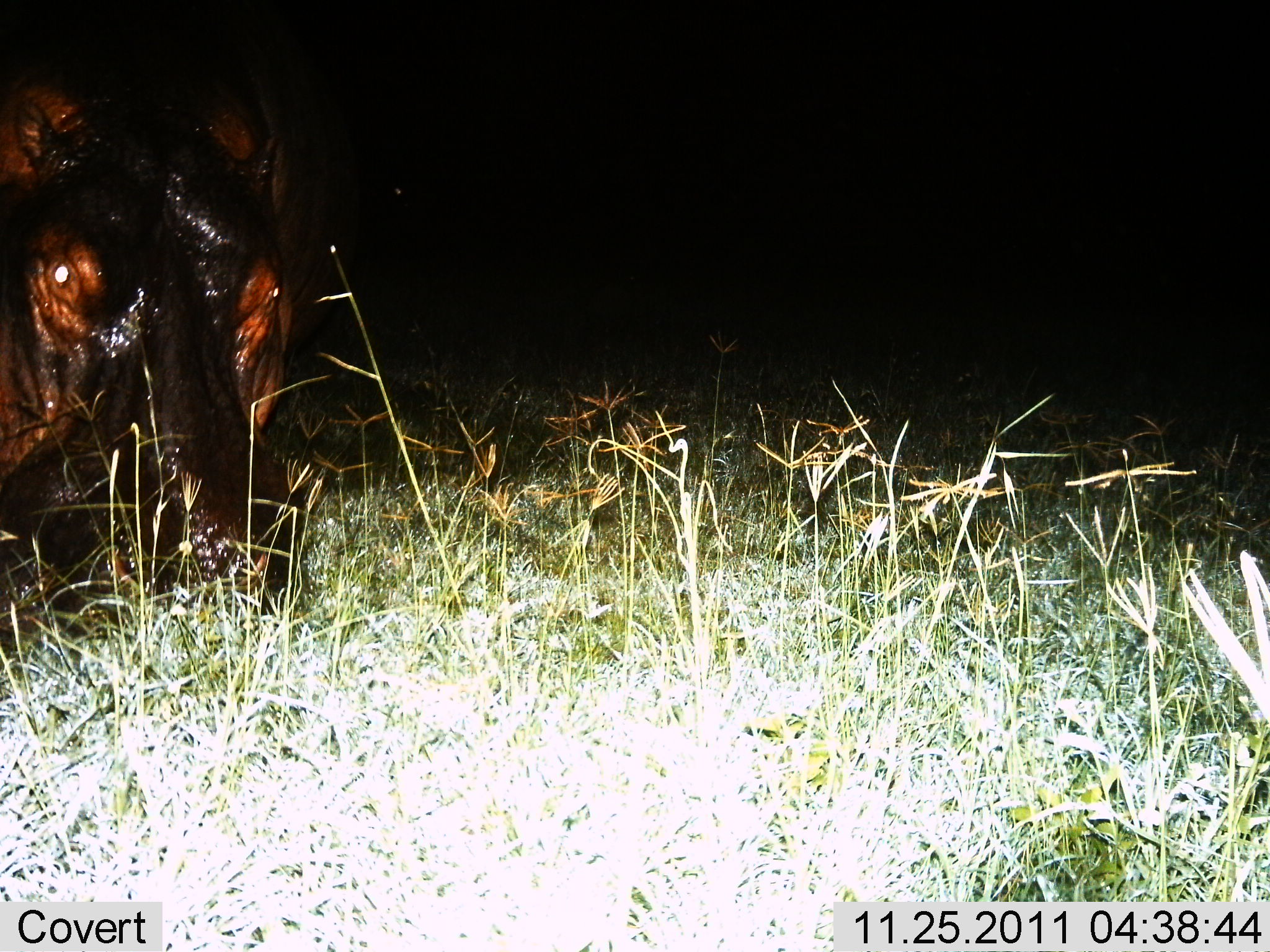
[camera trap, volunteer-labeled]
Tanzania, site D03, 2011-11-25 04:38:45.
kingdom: Animalia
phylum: Chordata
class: Mammalia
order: Artiodactyla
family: Hippopotamidae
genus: Hippopotamus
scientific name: Hippopotamus amphibius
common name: hippopotamus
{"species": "hippopotamus (Hippopotamus amphibius)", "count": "1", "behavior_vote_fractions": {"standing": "32%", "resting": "5%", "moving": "11%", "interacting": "0%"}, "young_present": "0%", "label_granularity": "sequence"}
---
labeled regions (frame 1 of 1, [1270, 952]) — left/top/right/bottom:
animal: 1/0/364/663